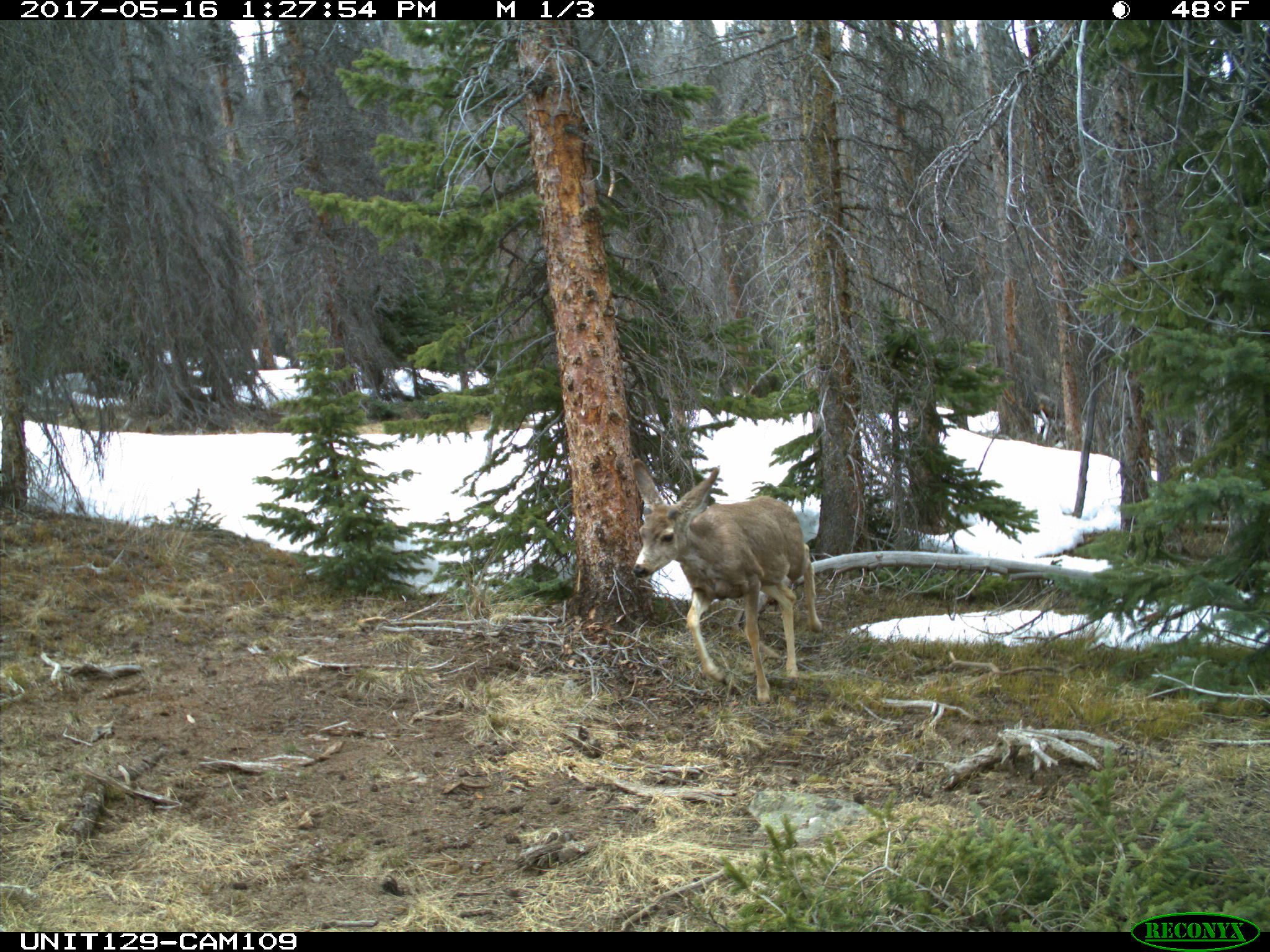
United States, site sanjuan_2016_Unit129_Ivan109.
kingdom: Animalia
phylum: Chordata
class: Mammalia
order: Artiodactyla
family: Cervidae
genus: Odocoileus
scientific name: Odocoileus hemionus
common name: mule deer